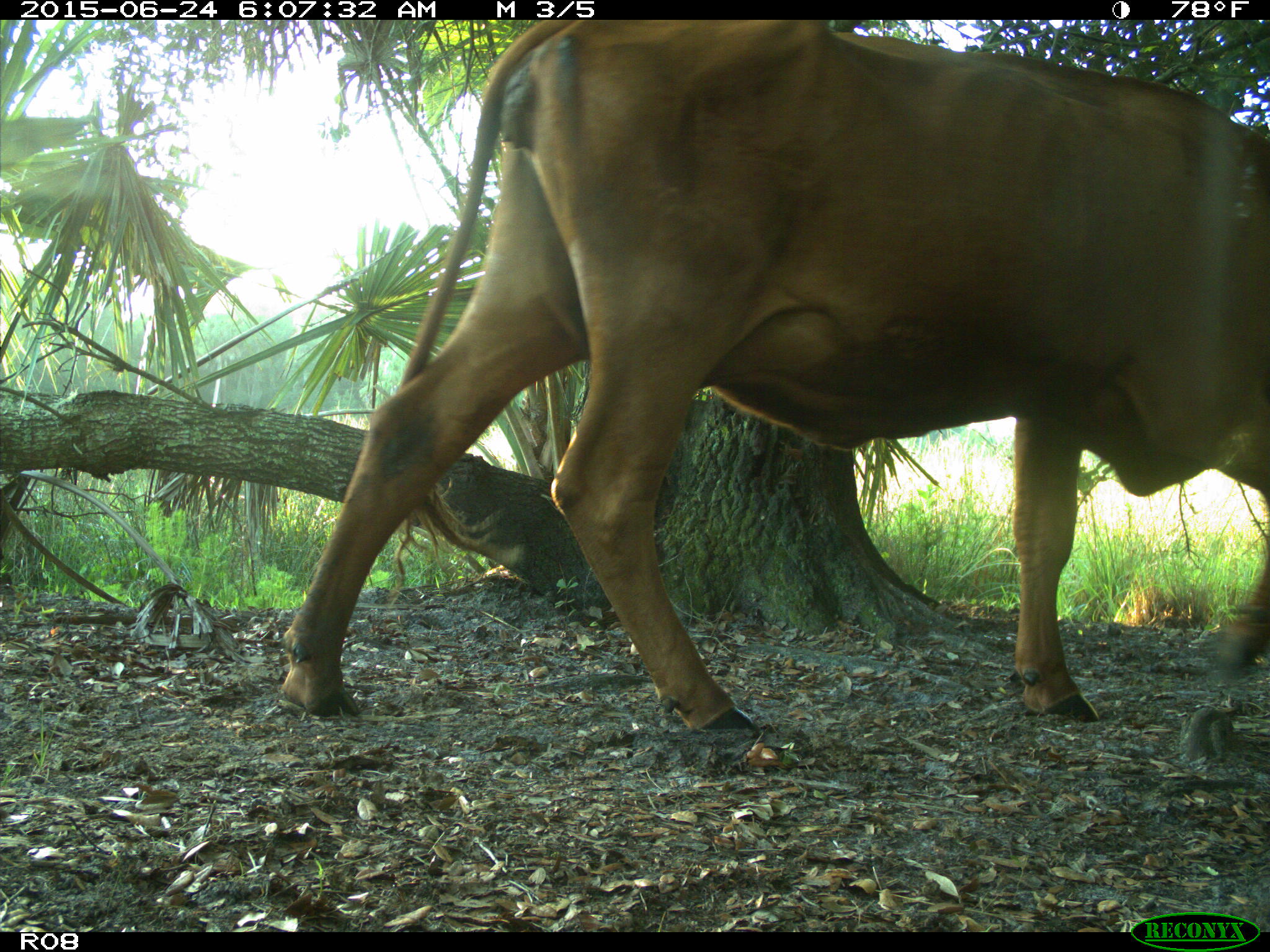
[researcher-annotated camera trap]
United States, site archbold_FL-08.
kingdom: Animalia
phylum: Chordata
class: Mammalia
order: Artiodactyla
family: Bovidae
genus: Bos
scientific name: Bos taurus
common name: domestic cow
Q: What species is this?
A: Bos taurus (domestic cow).